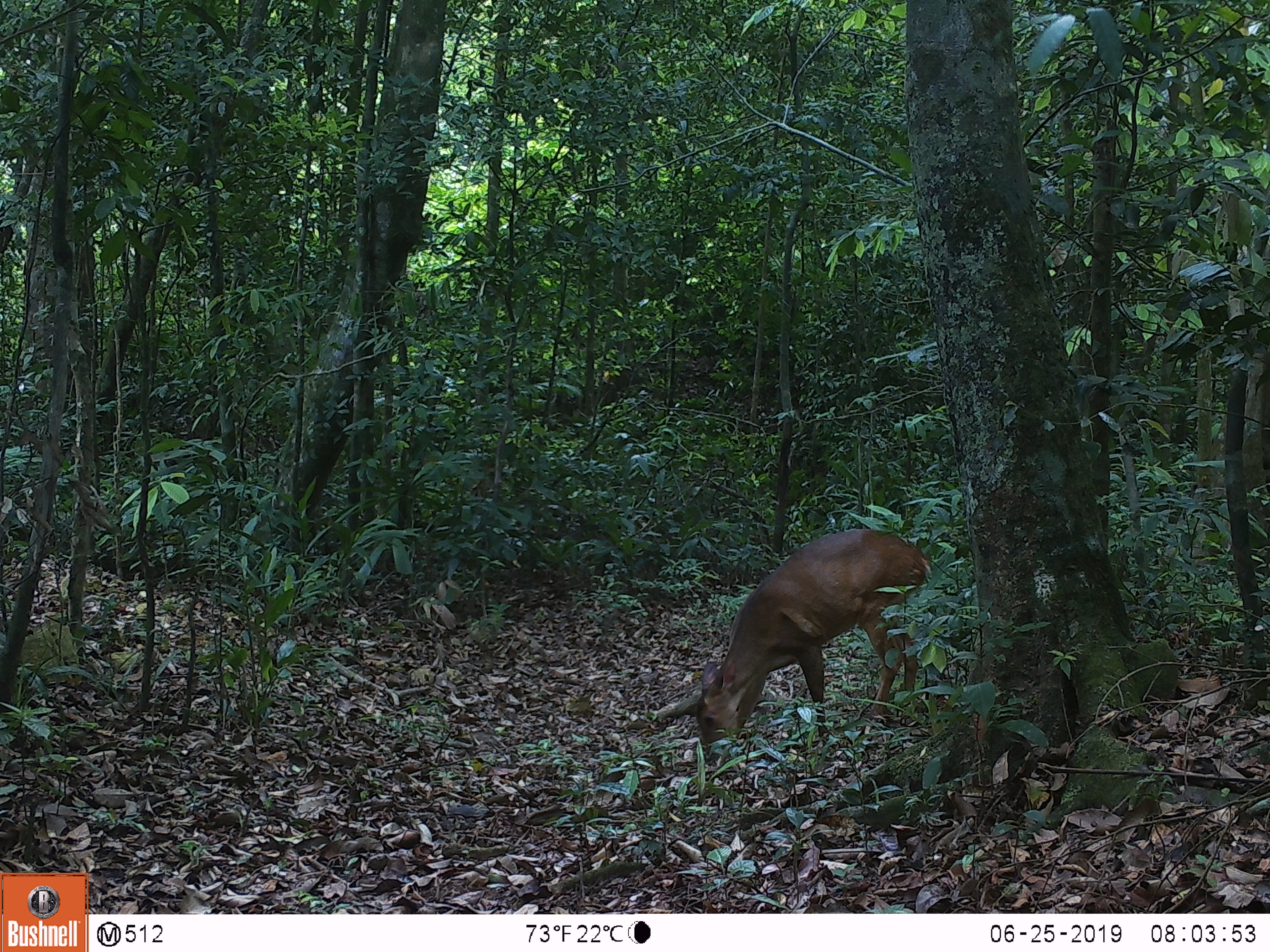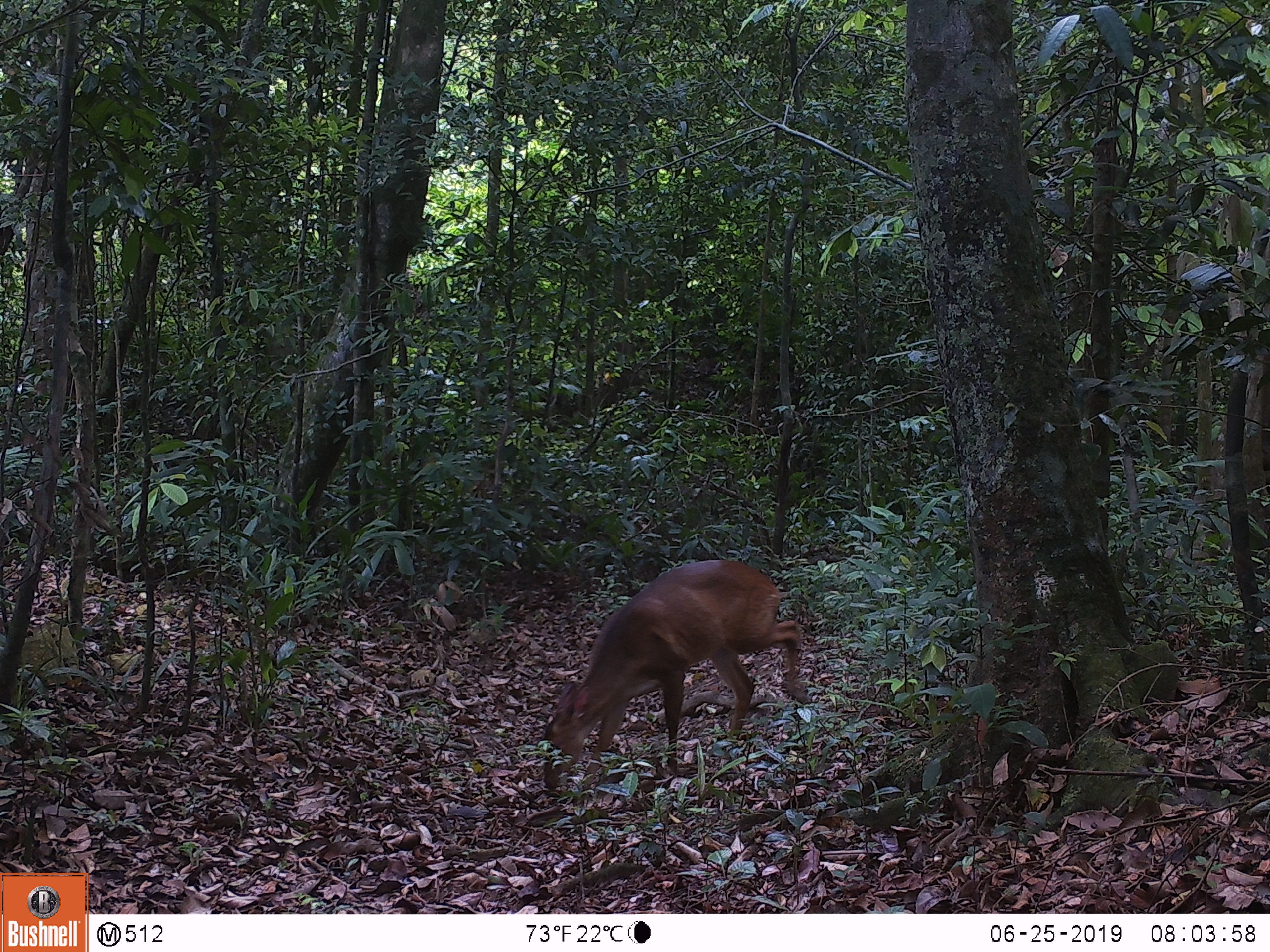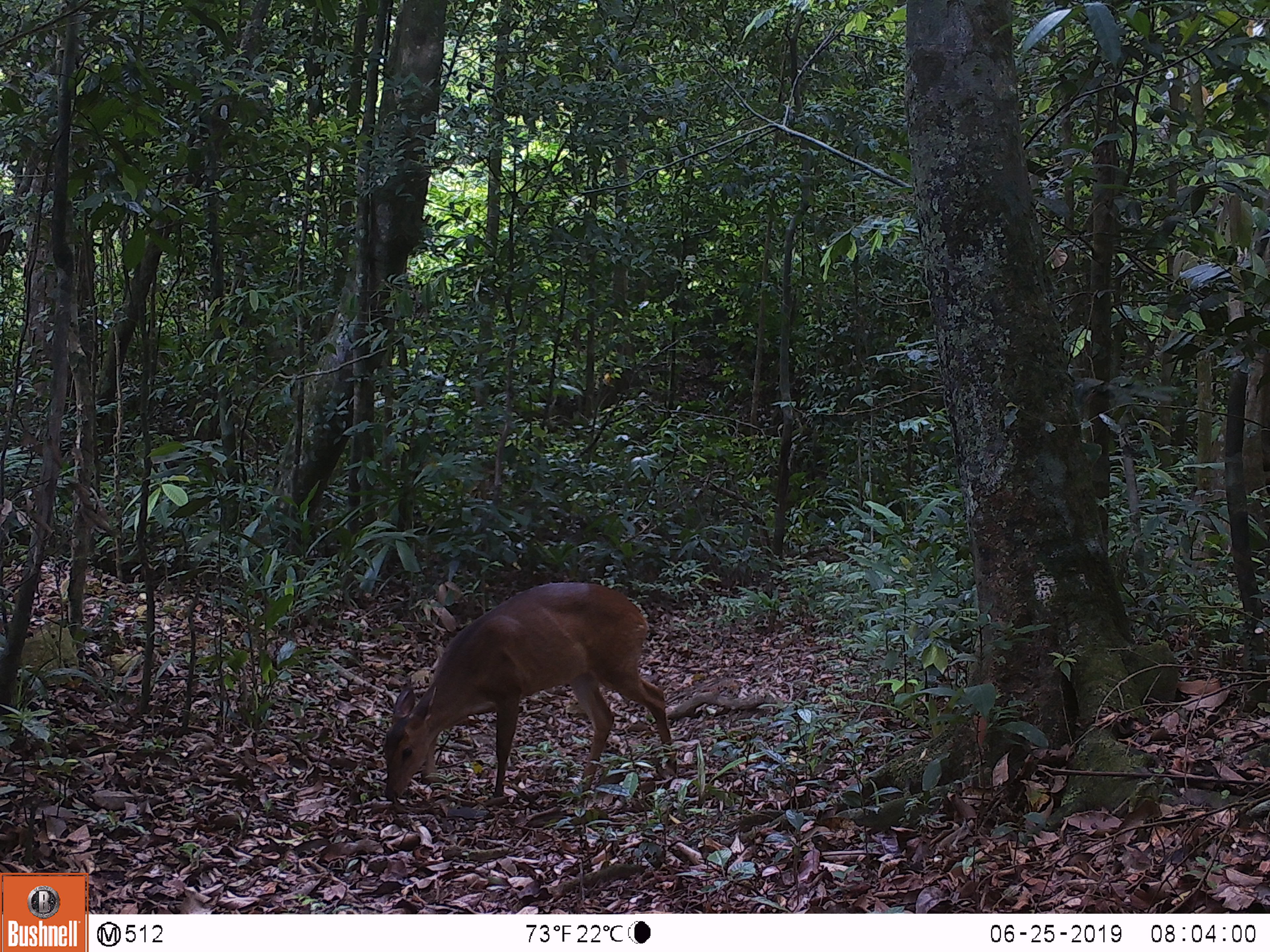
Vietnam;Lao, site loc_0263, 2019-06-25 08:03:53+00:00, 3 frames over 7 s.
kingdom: Animalia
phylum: Chordata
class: Mammalia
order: Artiodactyla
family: Cervidae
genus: Muntiacus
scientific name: Muntiacus vuquangensis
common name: large-antlered muntjac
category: large antlered muntjac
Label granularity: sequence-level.